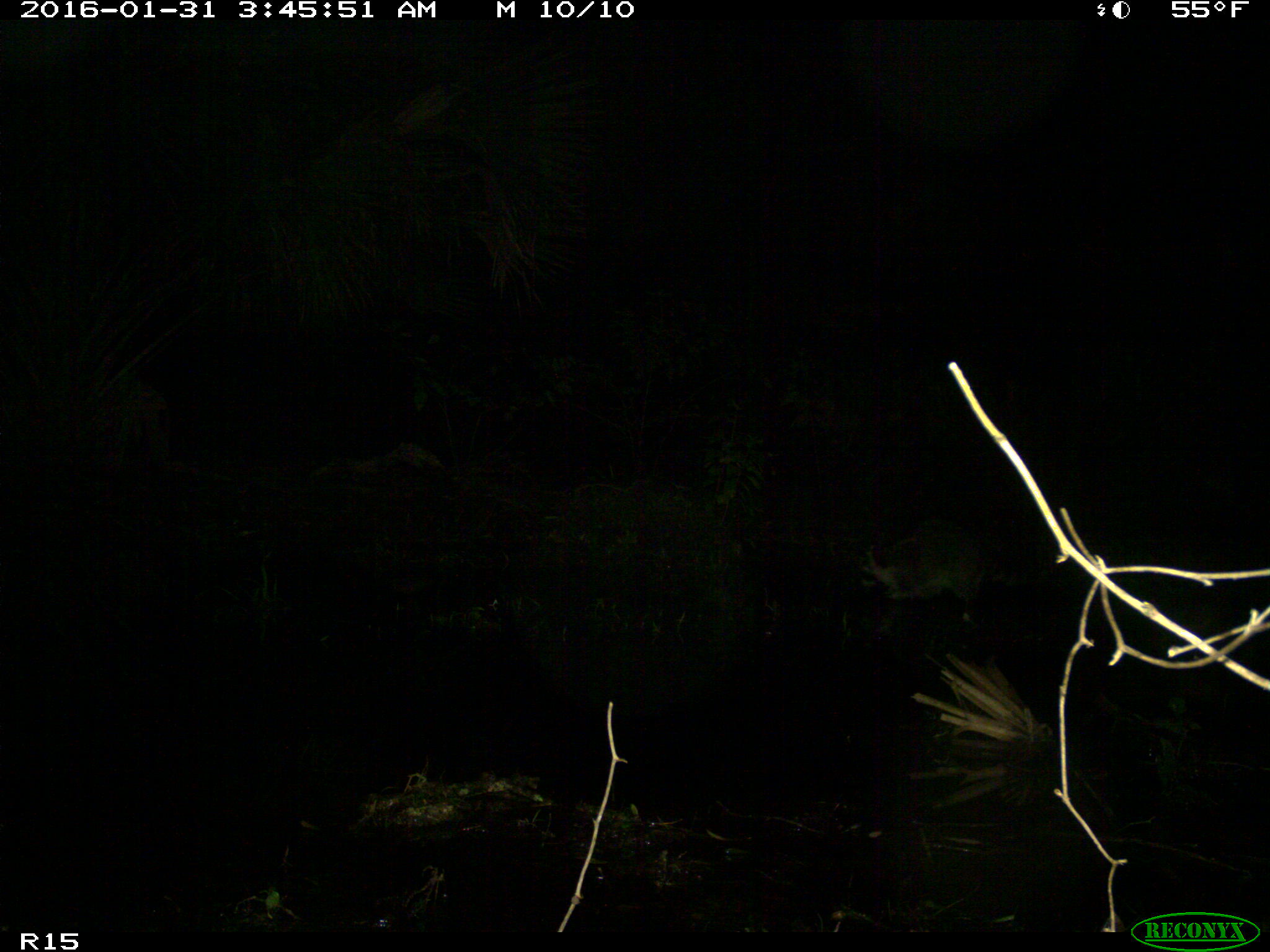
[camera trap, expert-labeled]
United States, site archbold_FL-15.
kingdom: Animalia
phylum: Chordata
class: Mammalia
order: Carnivora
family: Procyonidae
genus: Procyon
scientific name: Procyon lotor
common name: common raccoon